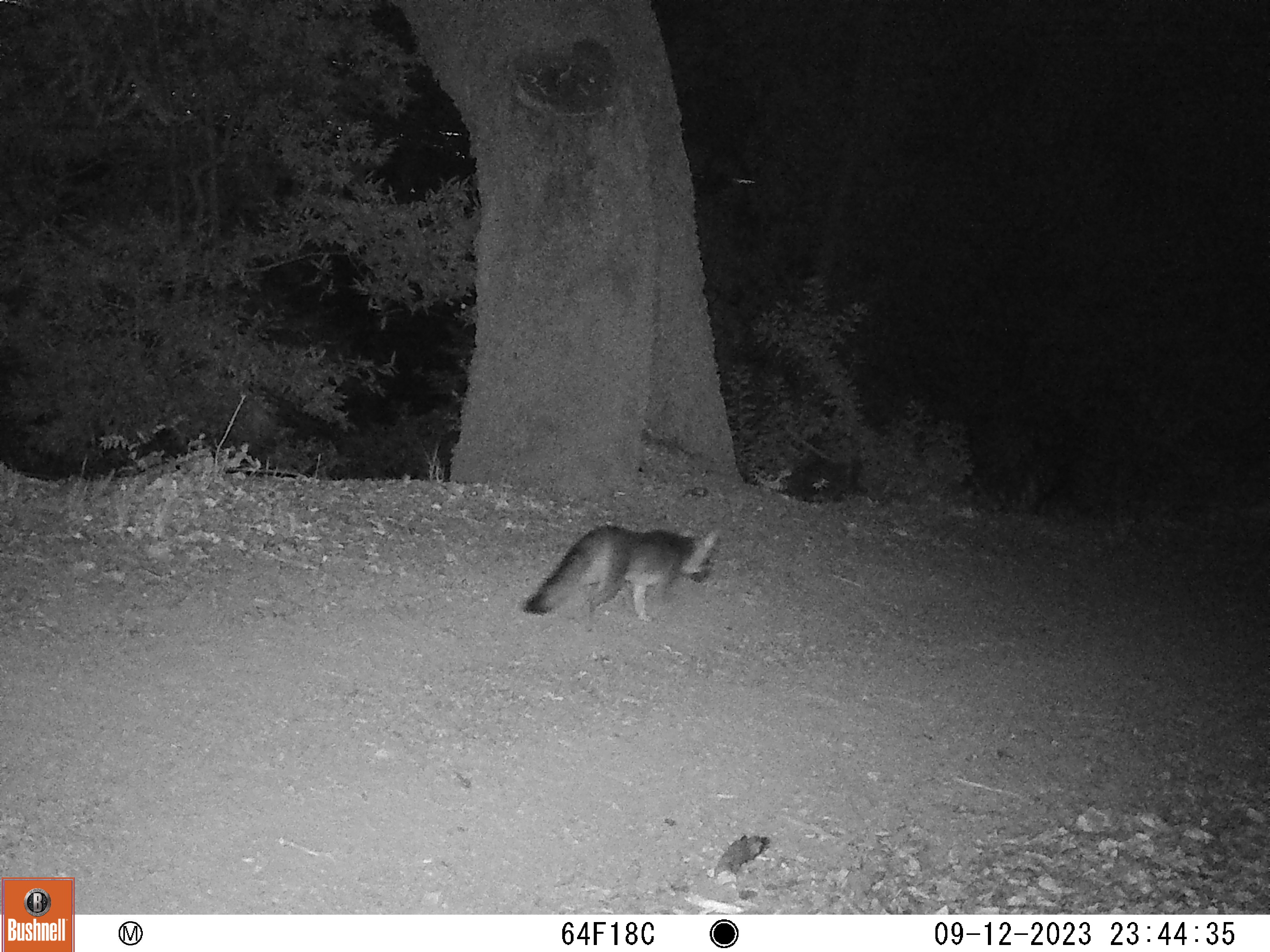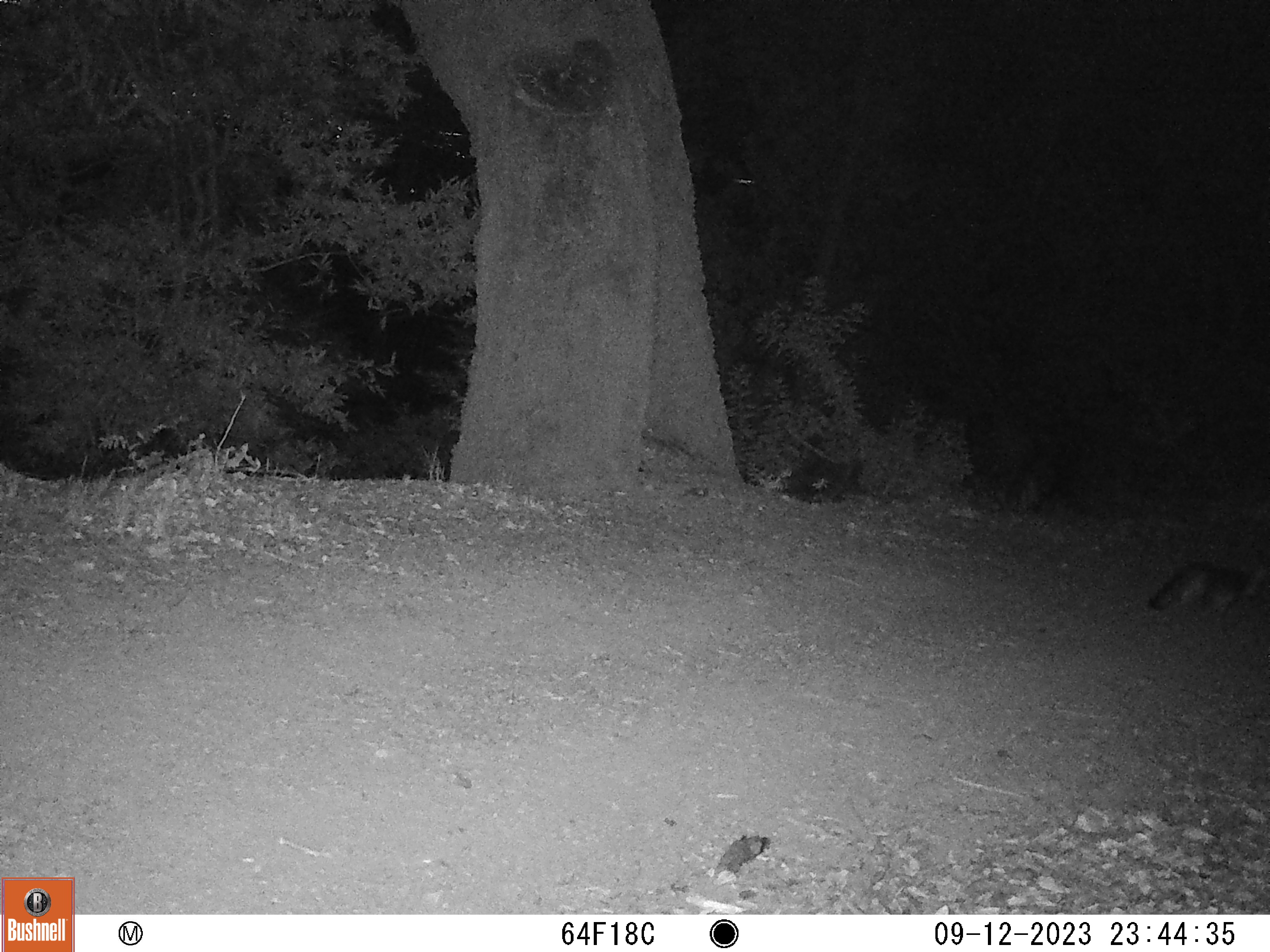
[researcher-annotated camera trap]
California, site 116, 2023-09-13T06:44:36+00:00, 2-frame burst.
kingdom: Animalia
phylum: Chordata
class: Mammalia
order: Carnivora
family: Canidae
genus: Urocyon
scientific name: Urocyon cinereoargenteus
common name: gray fox